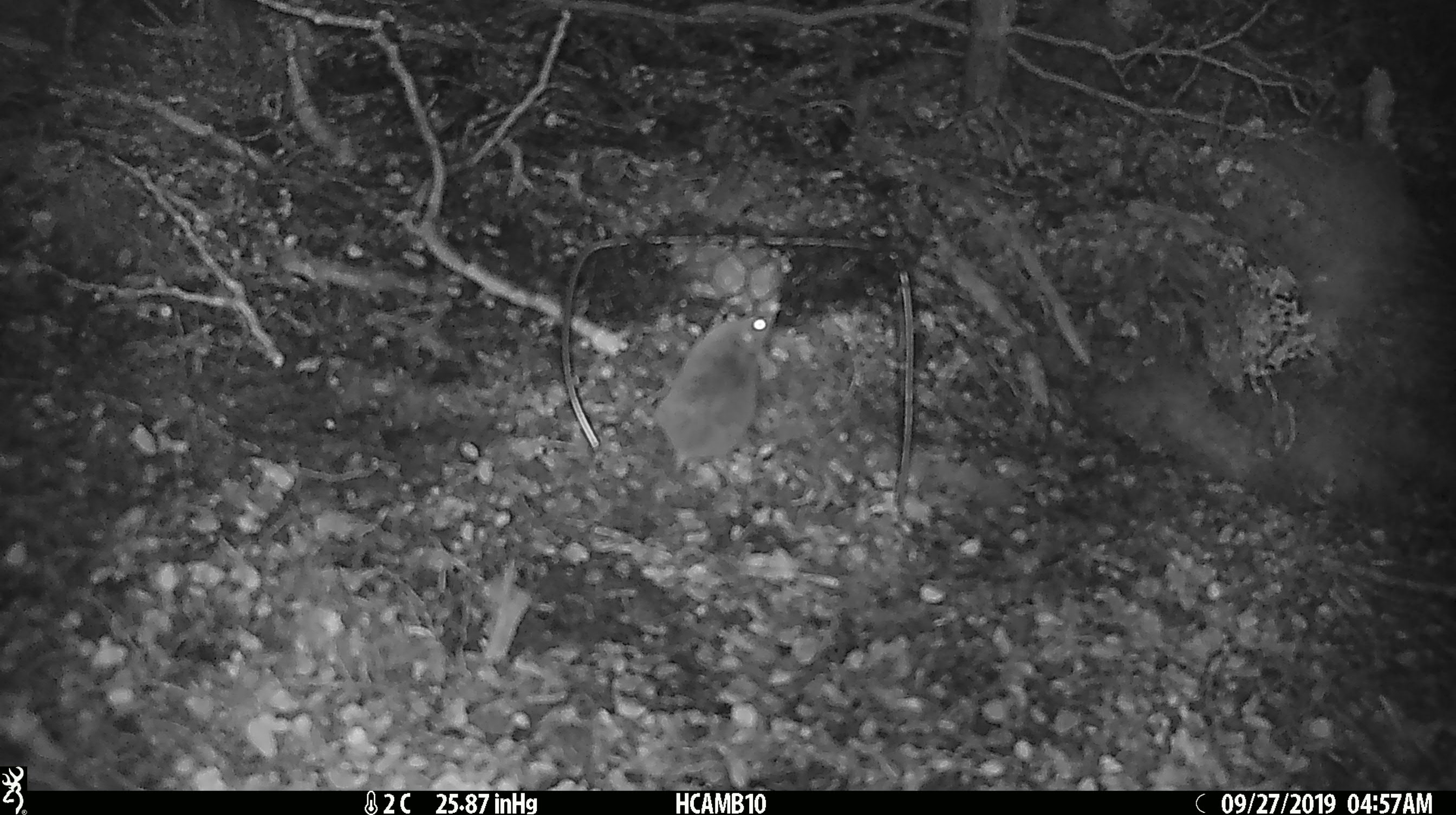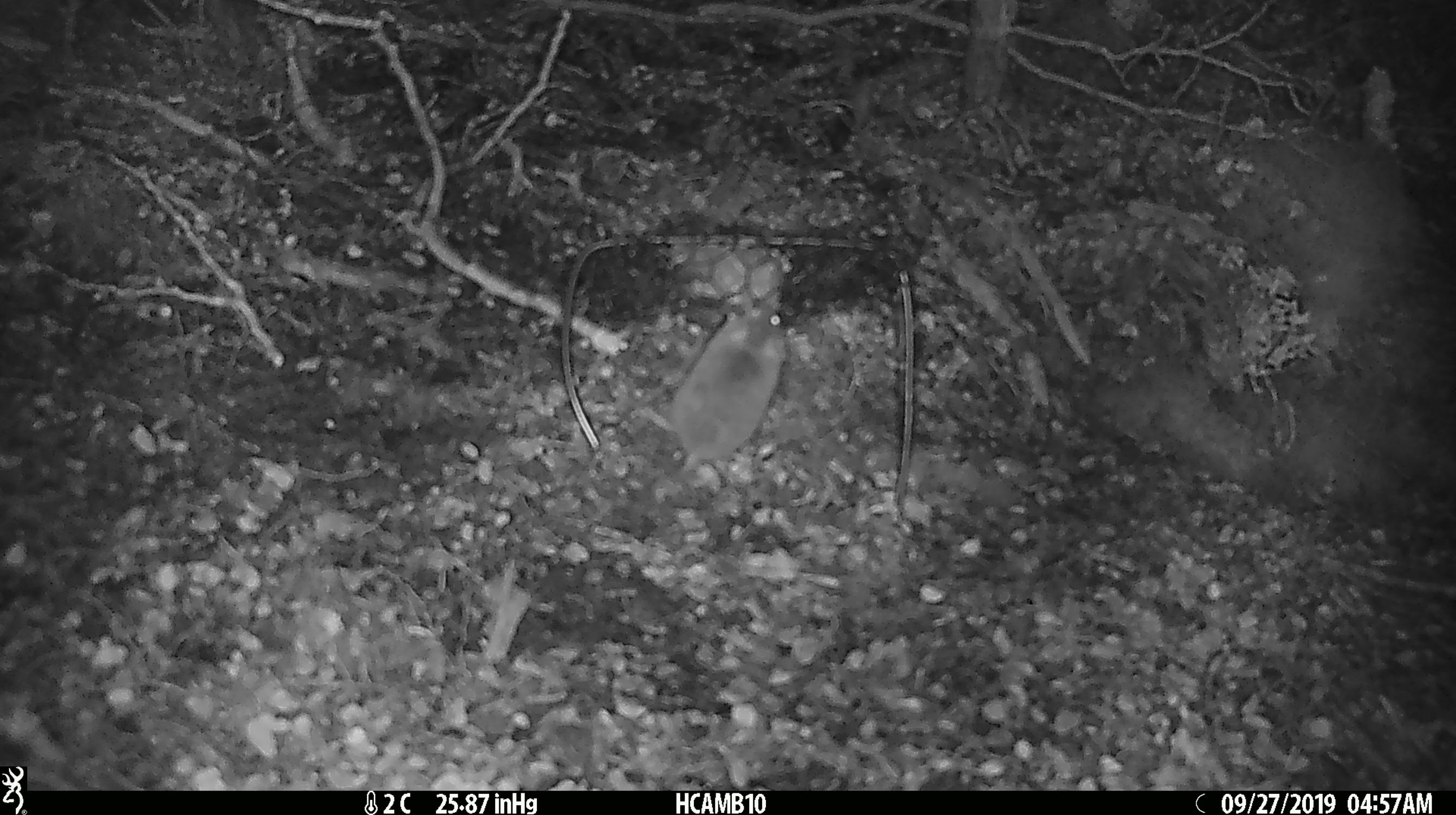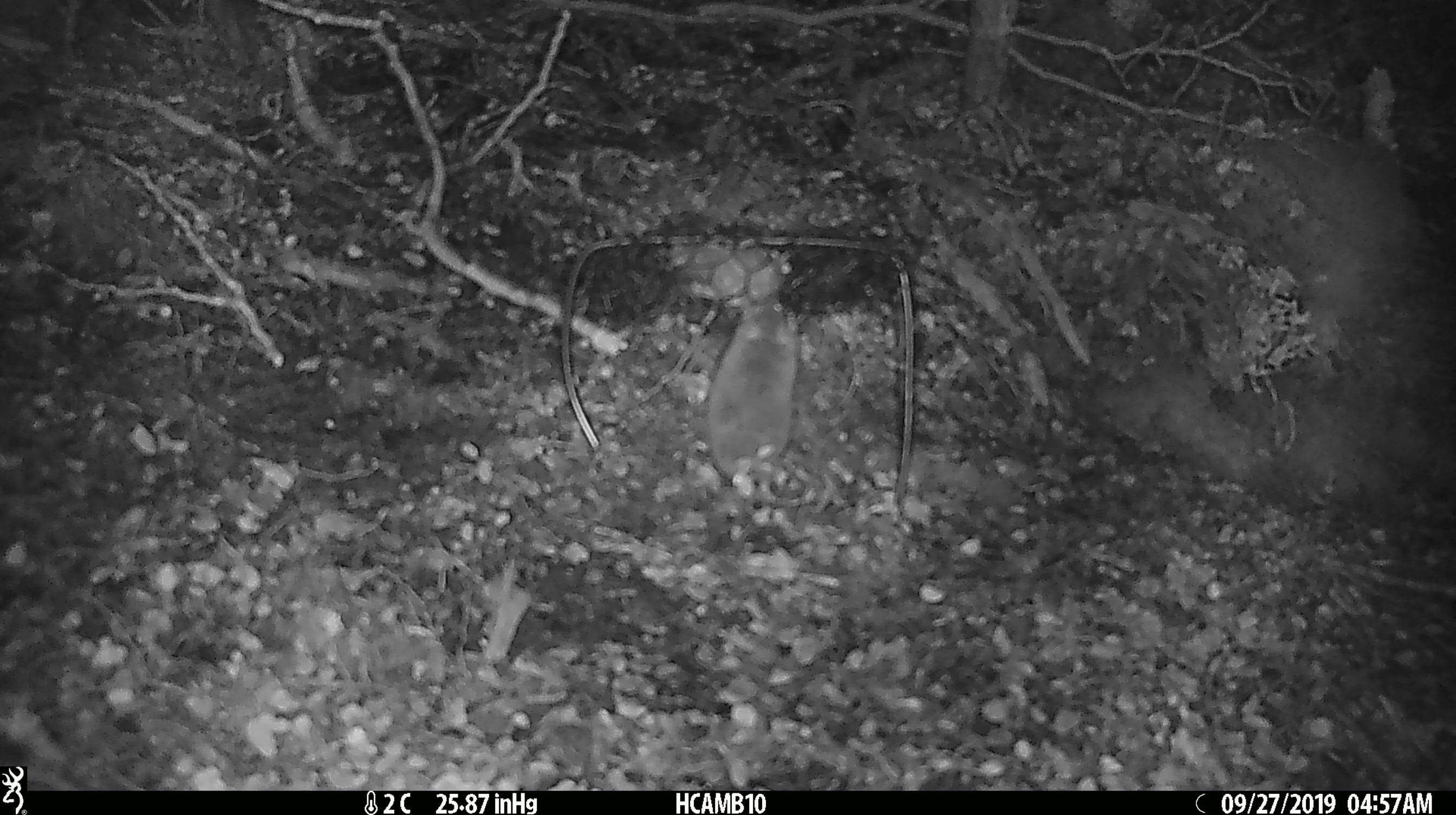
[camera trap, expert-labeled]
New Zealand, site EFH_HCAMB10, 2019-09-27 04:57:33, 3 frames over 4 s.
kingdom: Animalia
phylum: Chordata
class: Mammalia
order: Rodentia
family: Muridae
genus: Mus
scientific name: Mus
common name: mouse